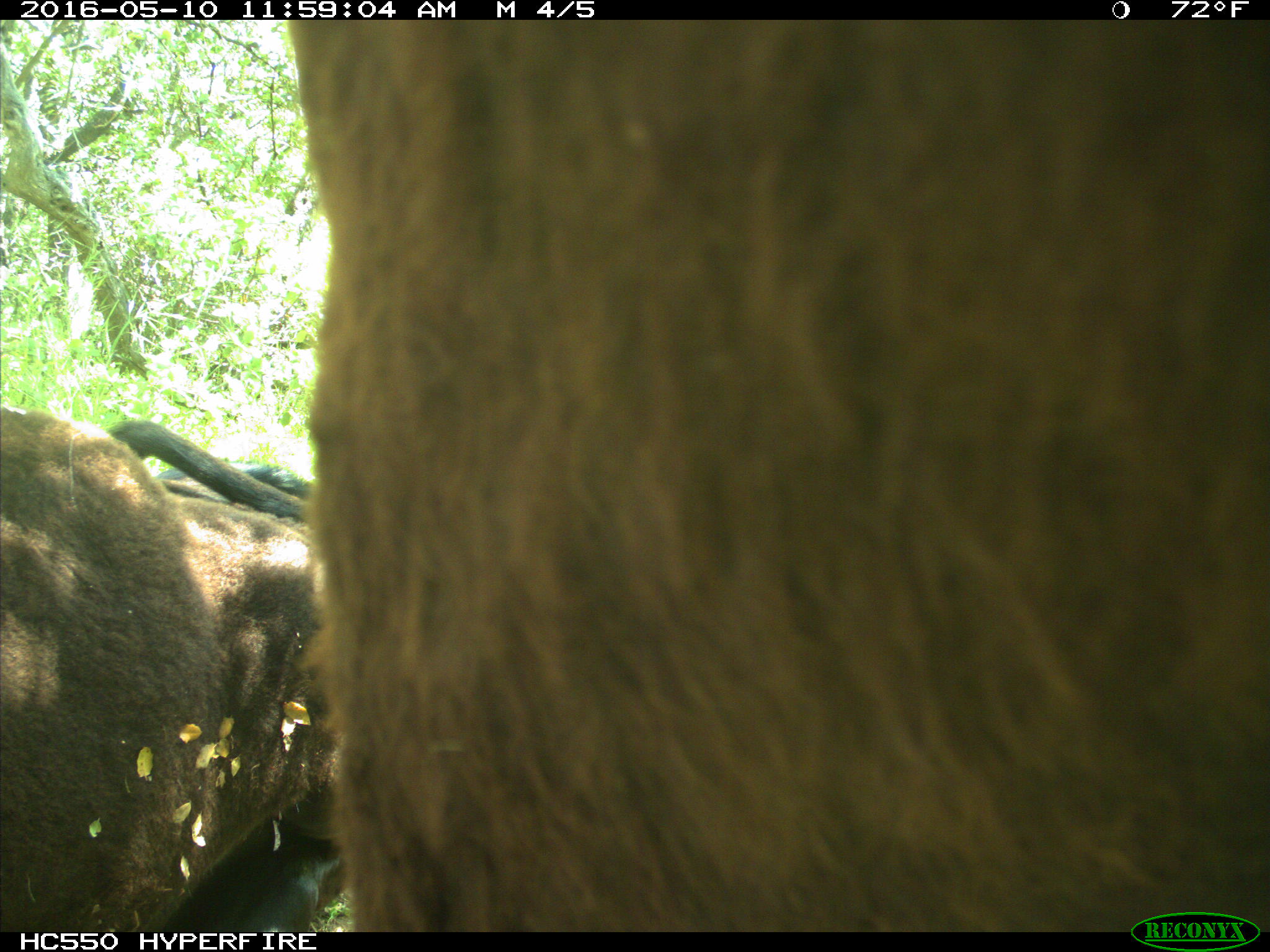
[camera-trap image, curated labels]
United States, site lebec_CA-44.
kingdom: Animalia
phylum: Chordata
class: Mammalia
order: Artiodactyla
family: Bovidae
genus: Bos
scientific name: Bos taurus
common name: domestic cow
Bos taurus (domestic cow).